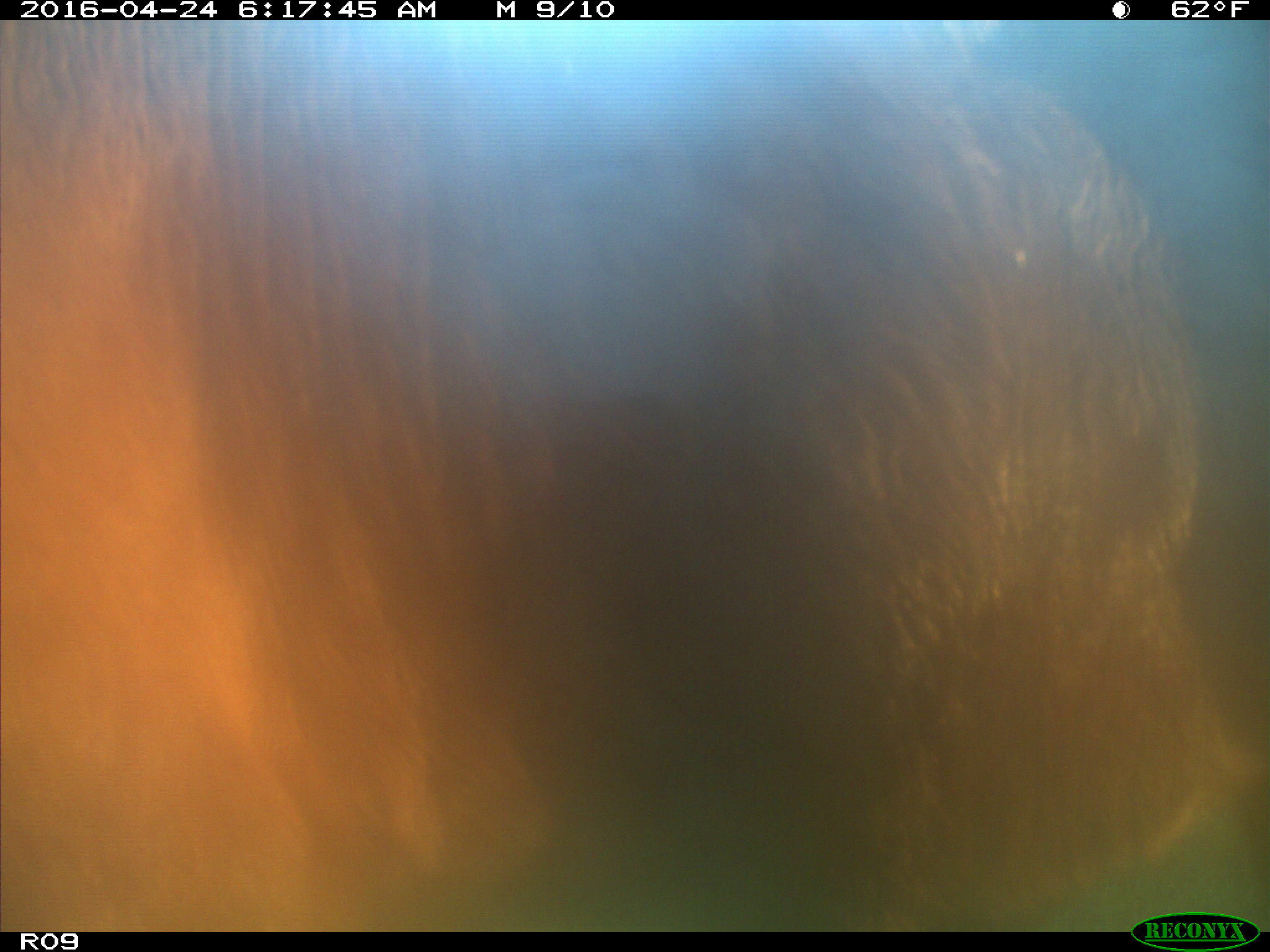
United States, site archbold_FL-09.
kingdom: Animalia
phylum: Chordata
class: Mammalia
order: Artiodactyla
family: Bovidae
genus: Bos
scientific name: Bos taurus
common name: domestic cow